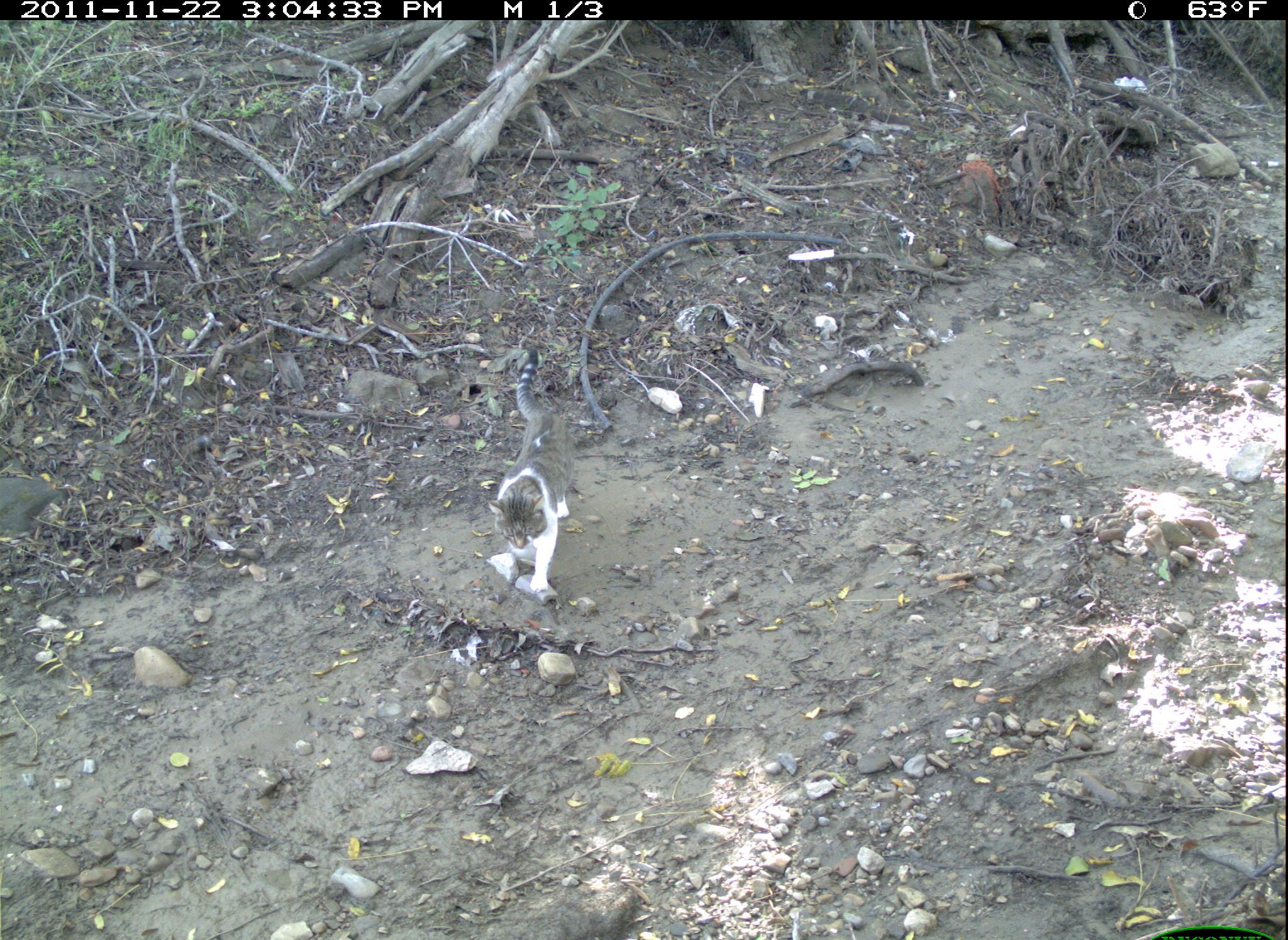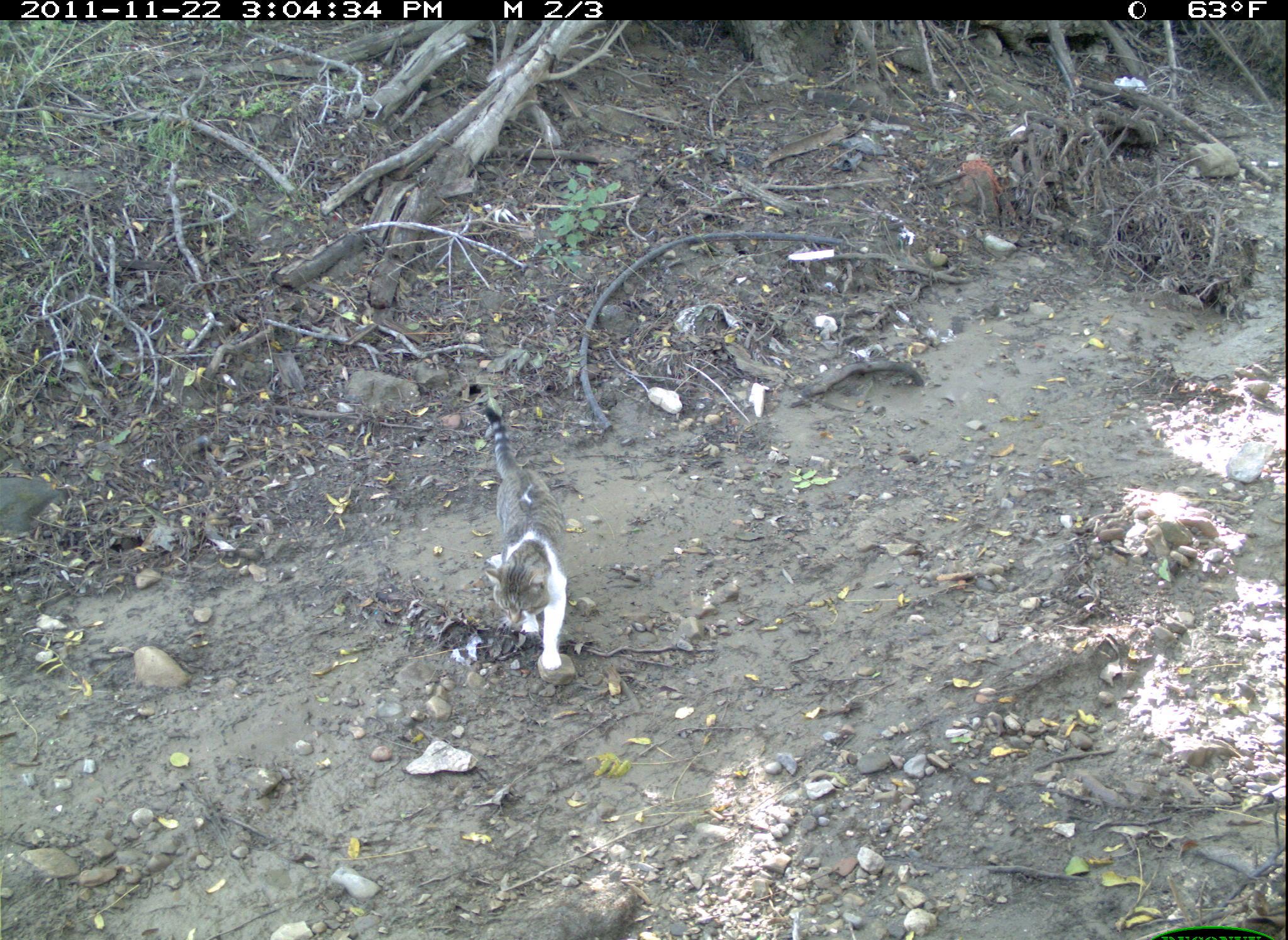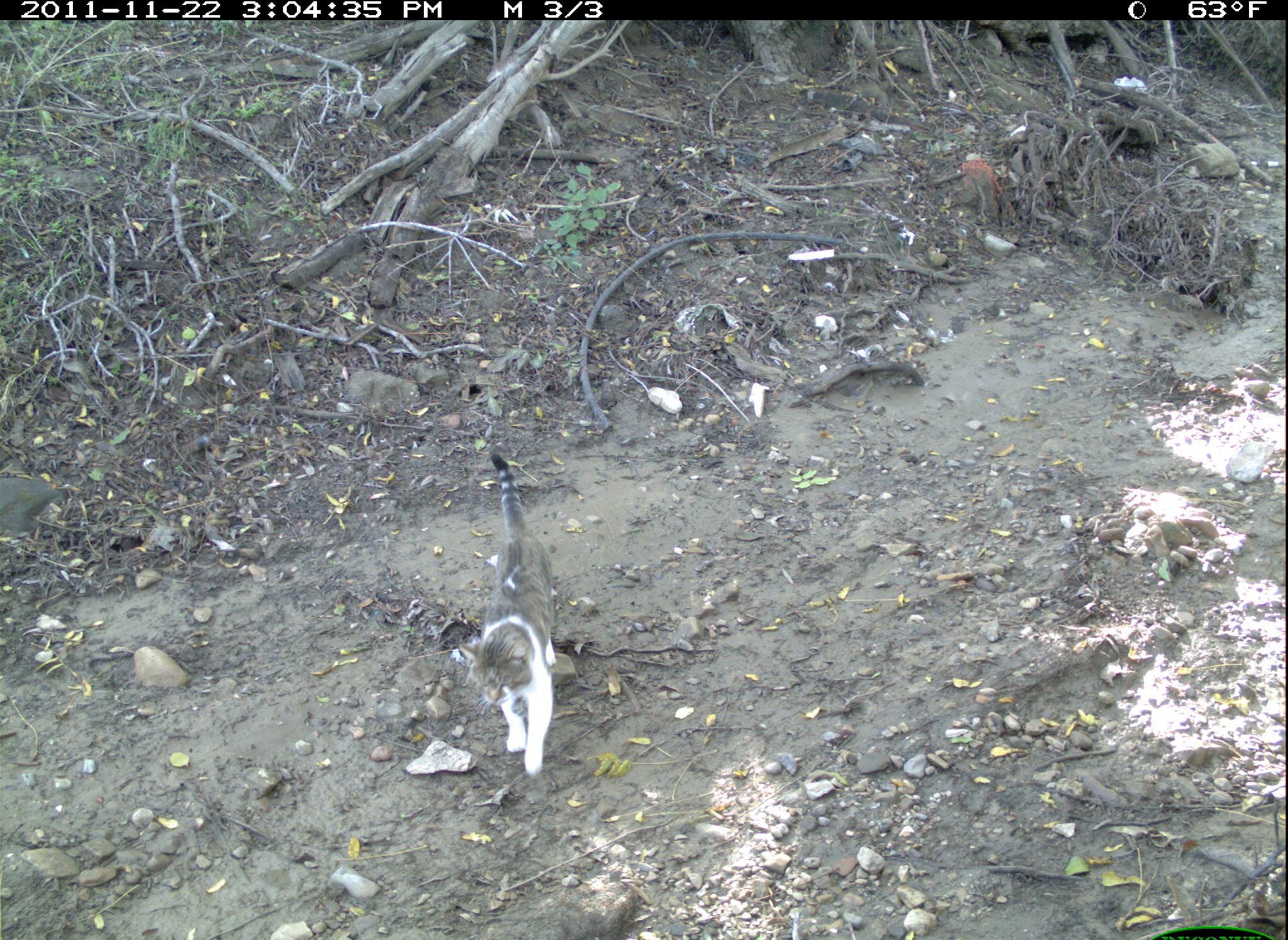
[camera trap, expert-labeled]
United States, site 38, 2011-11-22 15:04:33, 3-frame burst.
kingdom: Animalia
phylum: Chordata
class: Mammalia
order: Carnivora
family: Felidae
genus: Felis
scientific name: Felis catus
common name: cat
Cat (Felis catus).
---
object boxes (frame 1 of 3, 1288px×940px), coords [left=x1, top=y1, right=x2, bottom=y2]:
cat: [left=479, top=341, right=585, bottom=597]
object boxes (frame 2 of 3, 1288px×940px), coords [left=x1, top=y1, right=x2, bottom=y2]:
cat: [left=465, top=379, right=588, bottom=681]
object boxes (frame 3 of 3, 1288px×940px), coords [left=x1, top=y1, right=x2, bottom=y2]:
cat: [left=457, top=443, right=568, bottom=776]